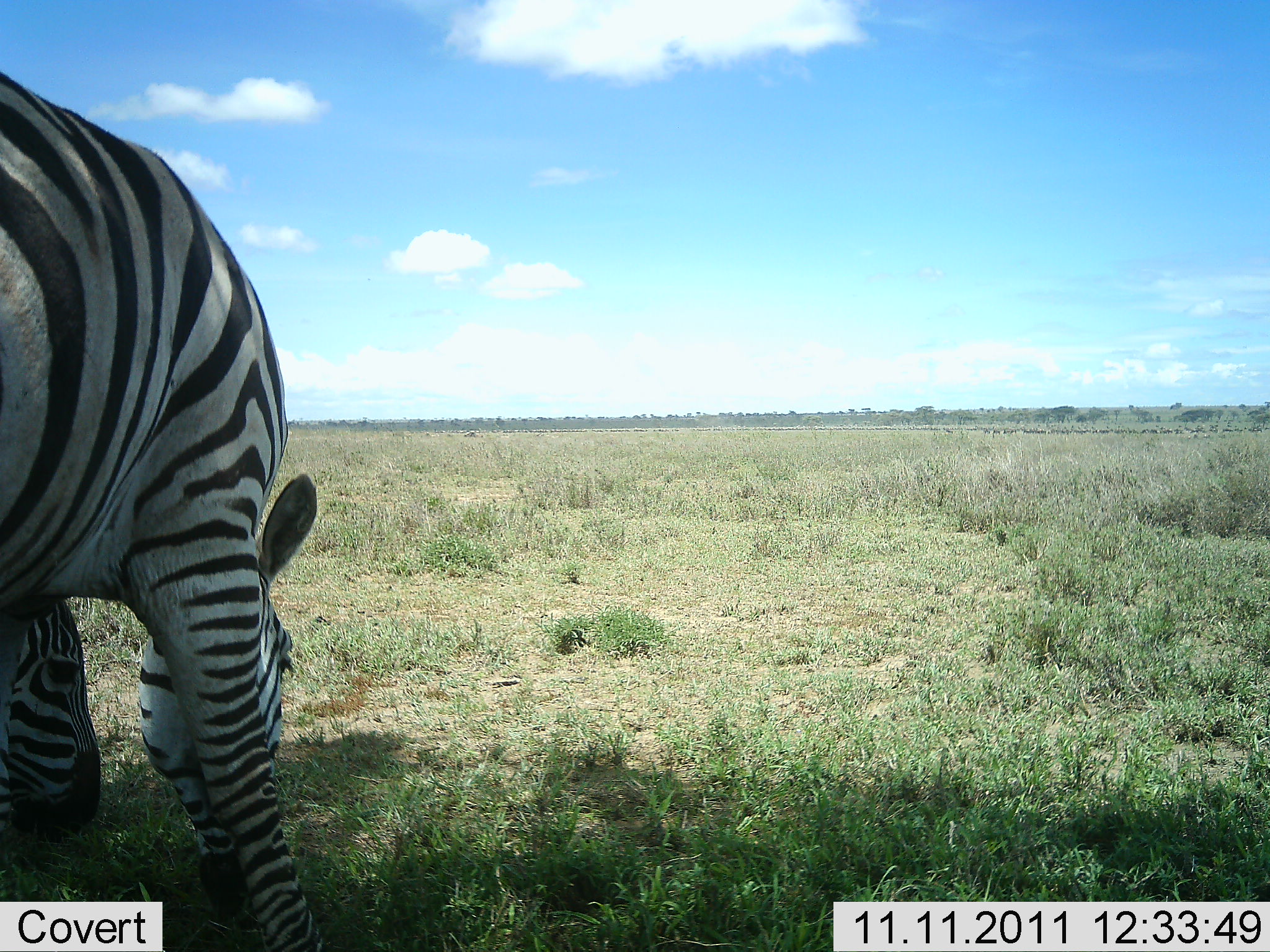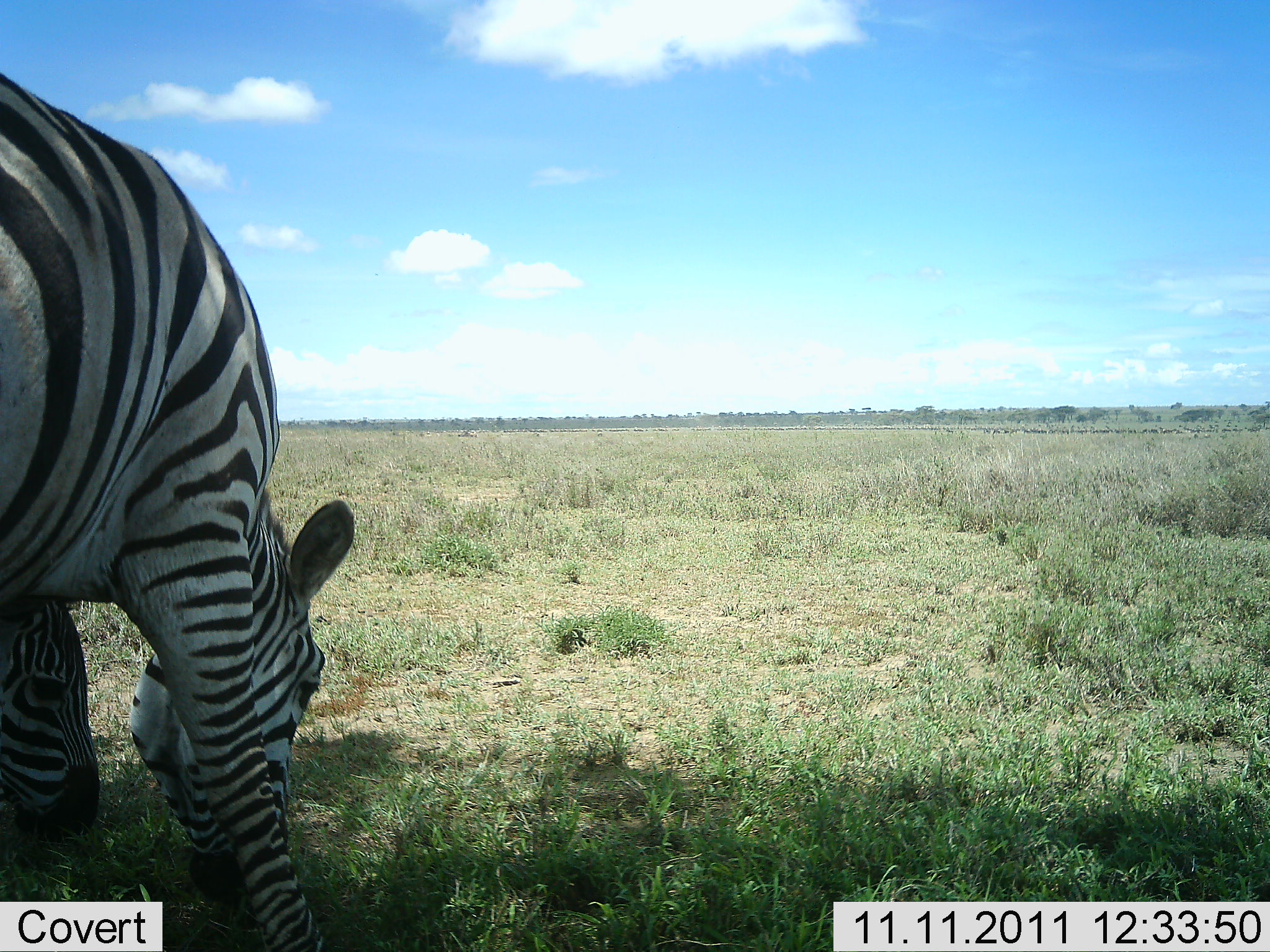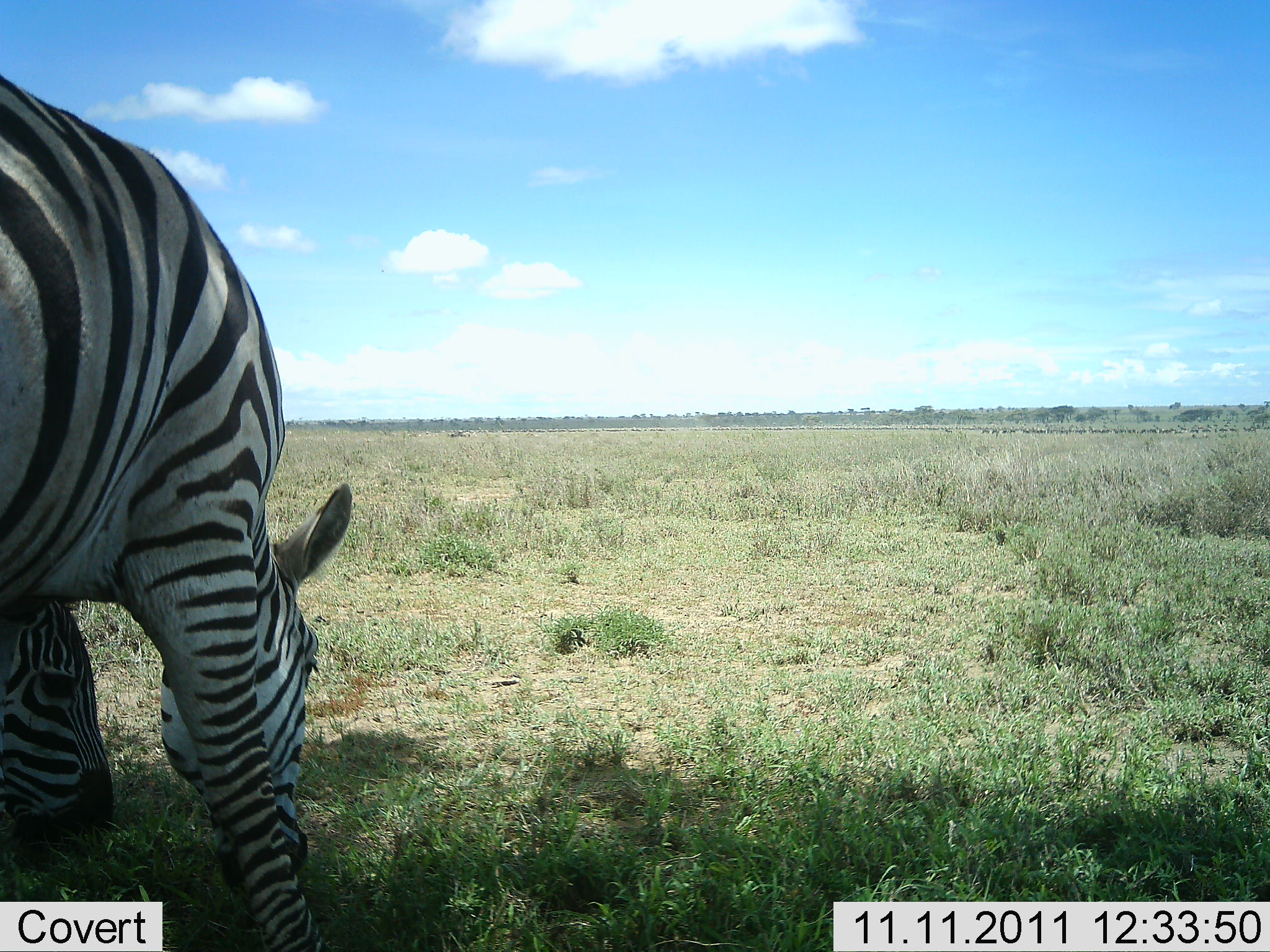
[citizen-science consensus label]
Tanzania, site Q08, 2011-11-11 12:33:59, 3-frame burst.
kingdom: Animalia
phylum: Chordata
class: Mammalia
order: Perissodactyla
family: Equidae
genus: Equus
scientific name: Equus quagga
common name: plains zebra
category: zebra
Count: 2.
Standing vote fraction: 14%.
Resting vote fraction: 0%.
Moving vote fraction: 0%.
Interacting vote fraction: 7%.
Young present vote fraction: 0%.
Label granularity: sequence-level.